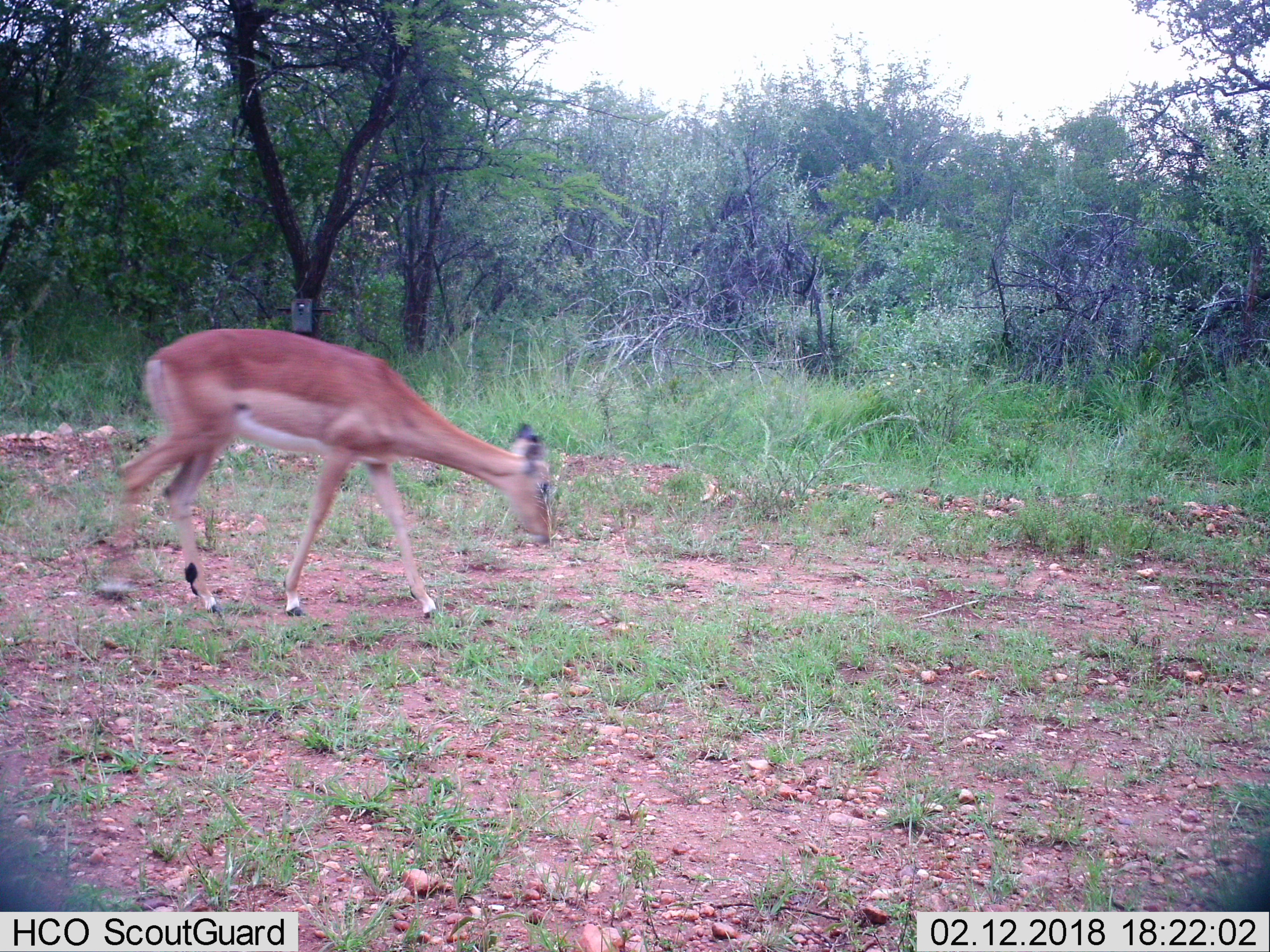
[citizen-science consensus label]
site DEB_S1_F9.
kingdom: Animalia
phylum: Chordata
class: Mammalia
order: Artiodactyla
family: Bovidae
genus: Aepyceros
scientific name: Aepyceros melampus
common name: impala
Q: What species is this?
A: Impala (Aepyceros melampus).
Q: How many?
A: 1.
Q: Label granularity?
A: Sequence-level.